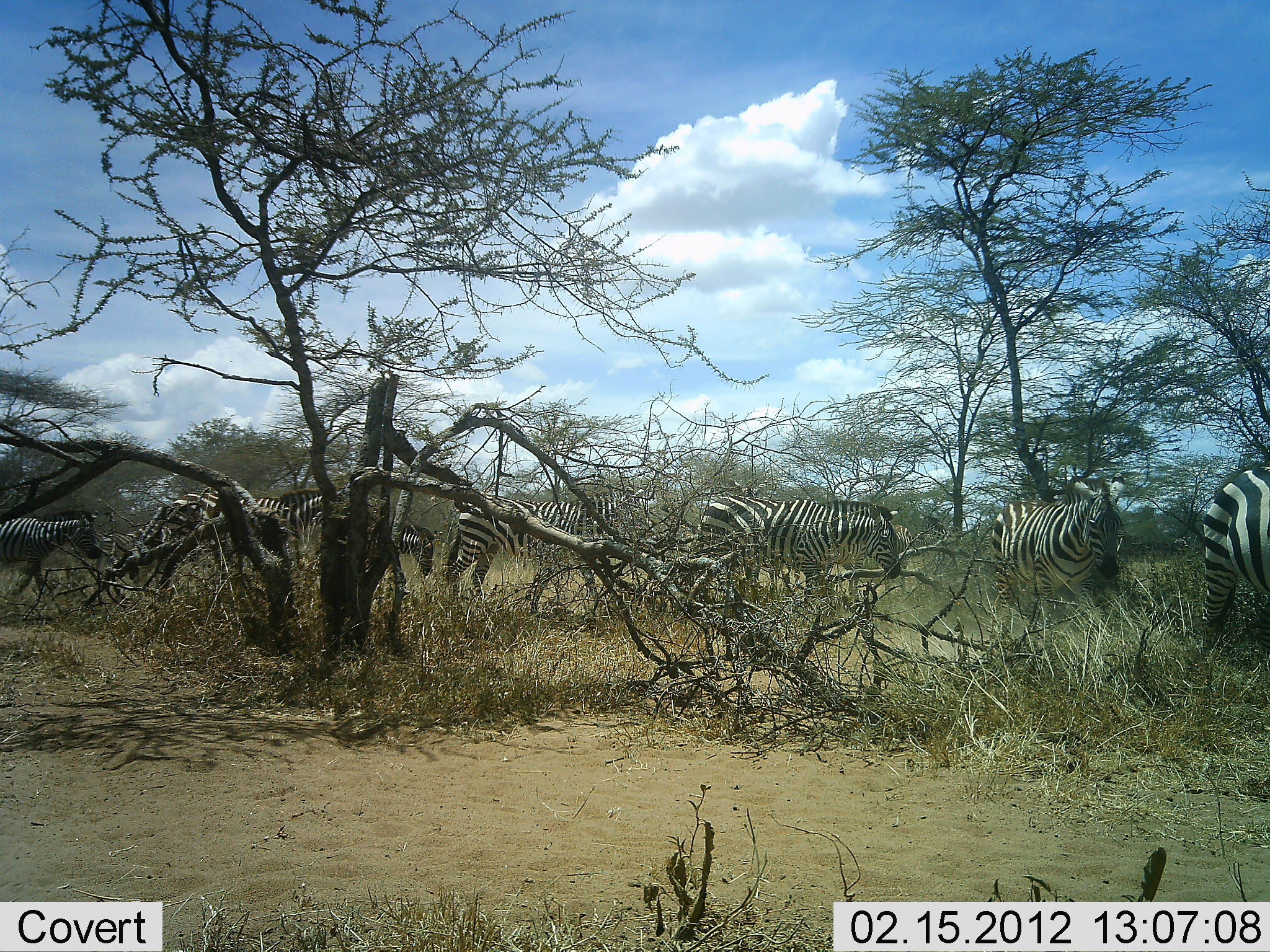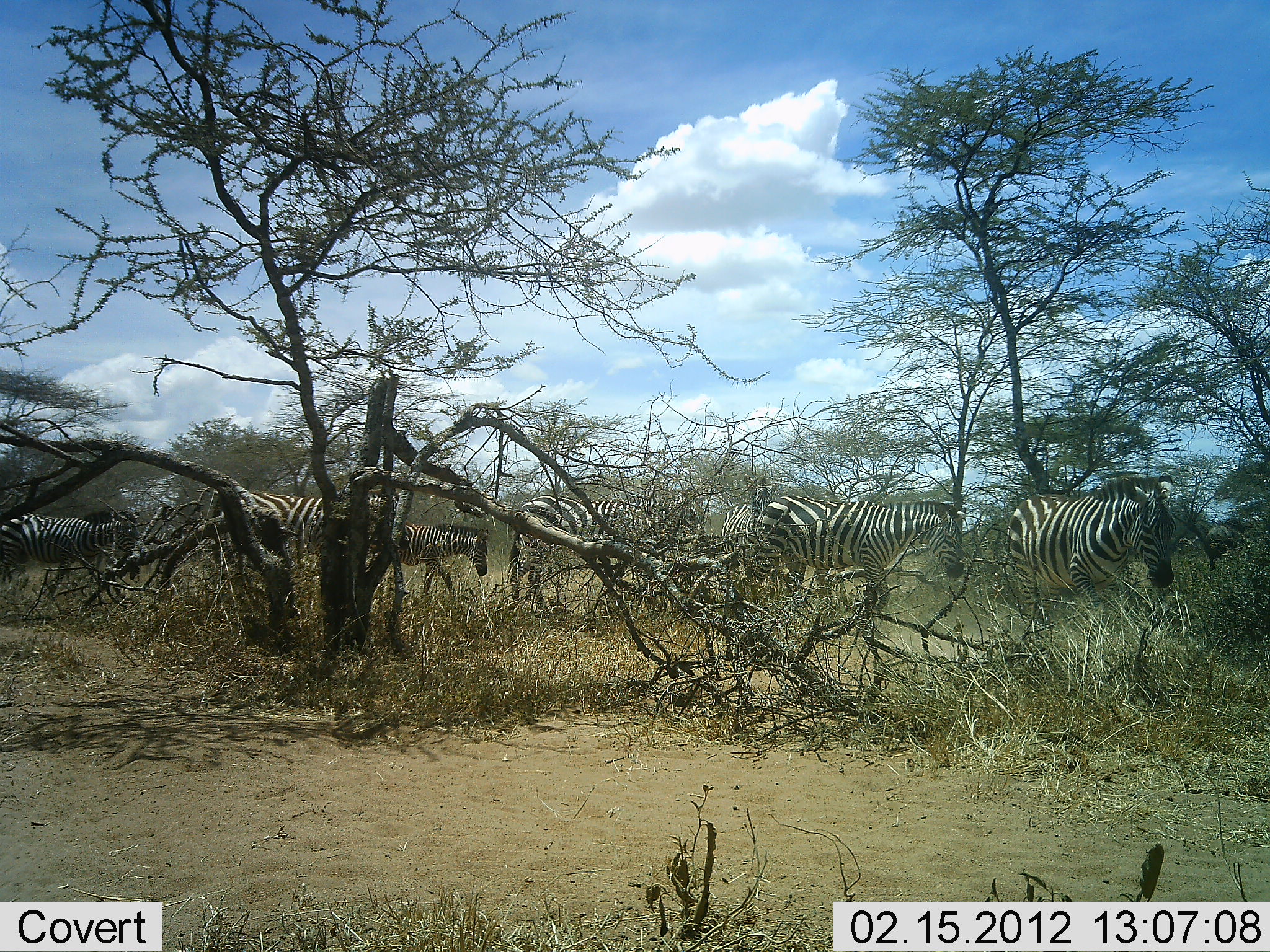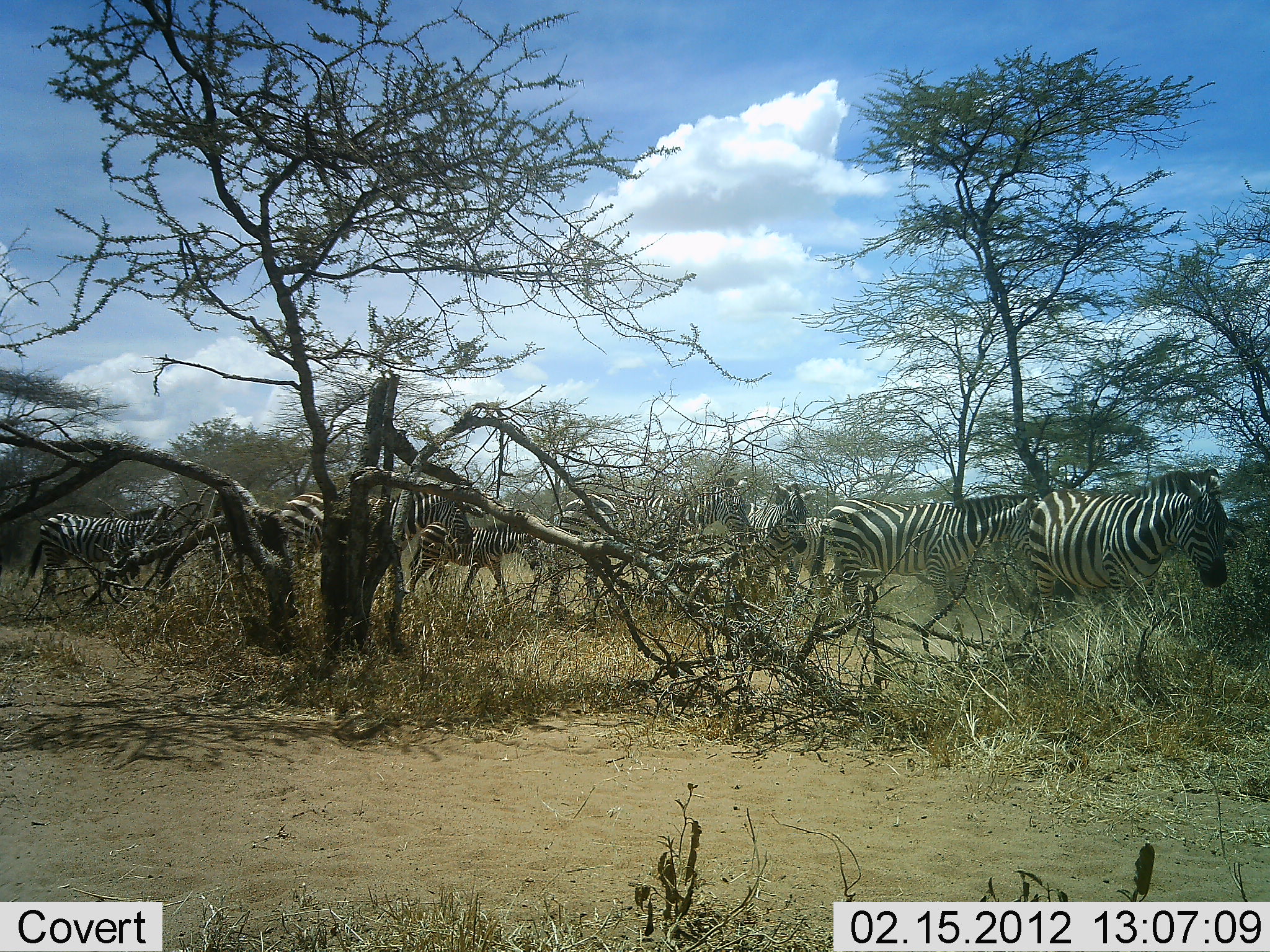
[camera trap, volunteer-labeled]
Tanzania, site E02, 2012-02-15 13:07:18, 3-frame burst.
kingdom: Animalia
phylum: Chordata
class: Mammalia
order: Perissodactyla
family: Equidae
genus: Equus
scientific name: Equus quagga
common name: plains zebra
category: zebra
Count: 7.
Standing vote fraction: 0%.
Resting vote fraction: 0%.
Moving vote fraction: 100%.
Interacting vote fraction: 0%.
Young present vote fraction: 31%.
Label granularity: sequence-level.